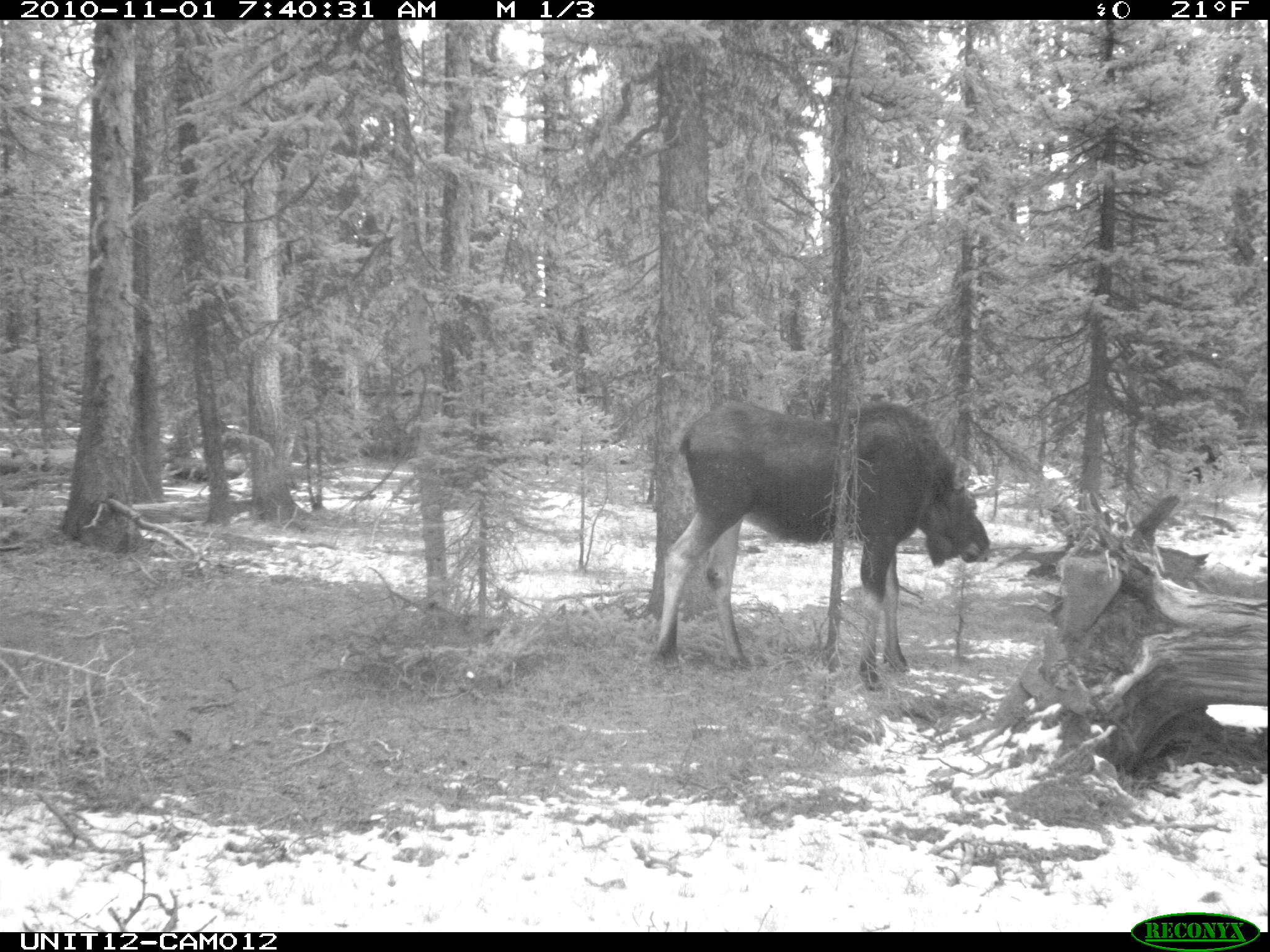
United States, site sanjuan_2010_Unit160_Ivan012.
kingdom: Animalia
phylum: Chordata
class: Mammalia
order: Artiodactyla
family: Cervidae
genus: Alces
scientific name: Alces alces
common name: moose